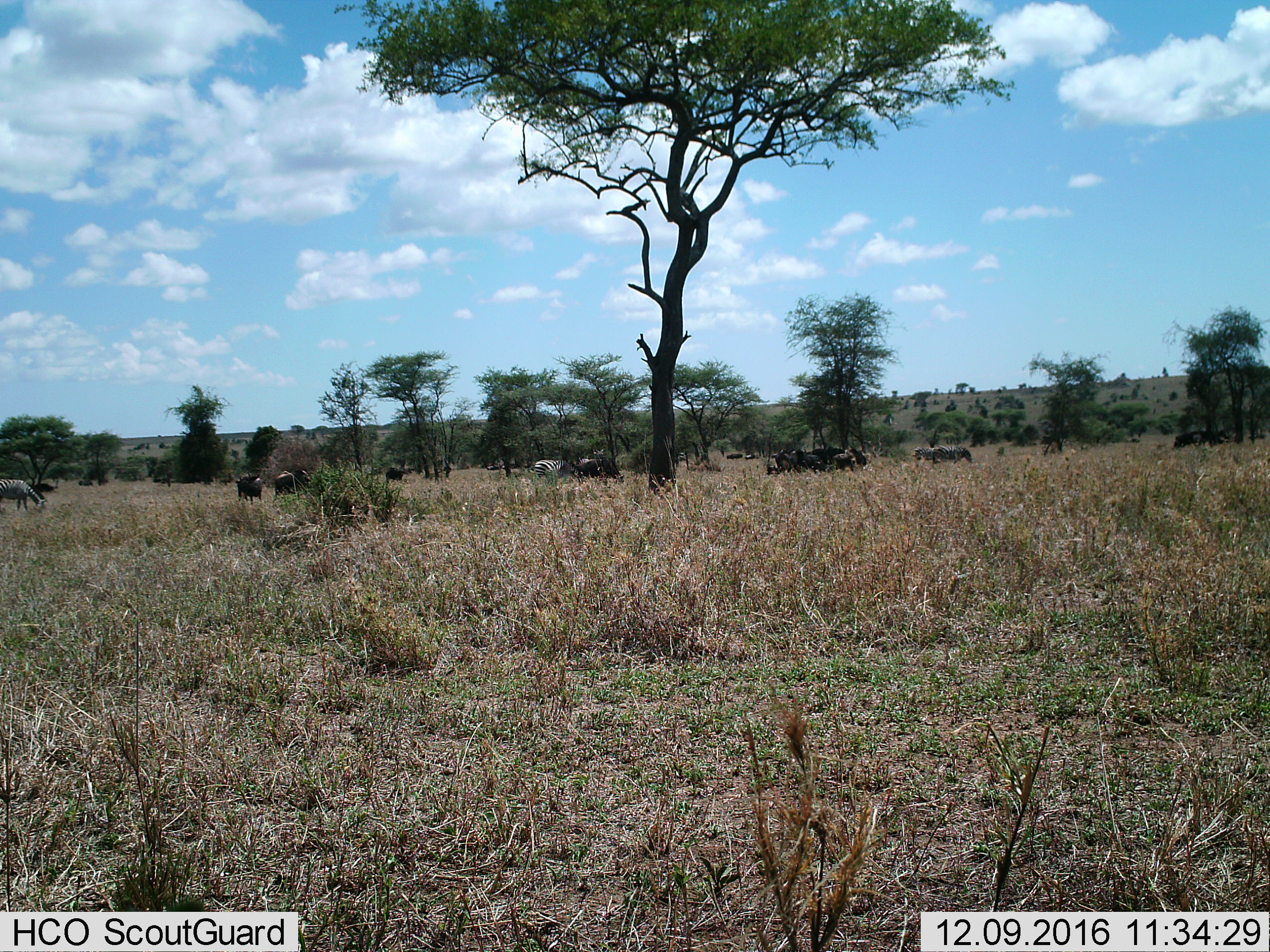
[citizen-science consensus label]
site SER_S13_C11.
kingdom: Animalia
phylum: Chordata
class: Mammalia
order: Artiodactyla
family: Bovidae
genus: Connochaetes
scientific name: Connochaetes taurinus taurinus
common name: blue wildebeest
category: wildebeestblue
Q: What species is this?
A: Wildebeestblue (blue wildebeest) (Connochaetes taurinus taurinus).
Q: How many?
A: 11-50.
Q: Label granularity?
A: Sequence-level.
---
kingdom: Animalia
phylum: Chordata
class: Mammalia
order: Perissodactyla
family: Equidae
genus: Equus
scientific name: Equus quagga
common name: plains zebra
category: zebraplains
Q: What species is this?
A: Zebraplains (plains zebra) (Equus quagga).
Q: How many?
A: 4.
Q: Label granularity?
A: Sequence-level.